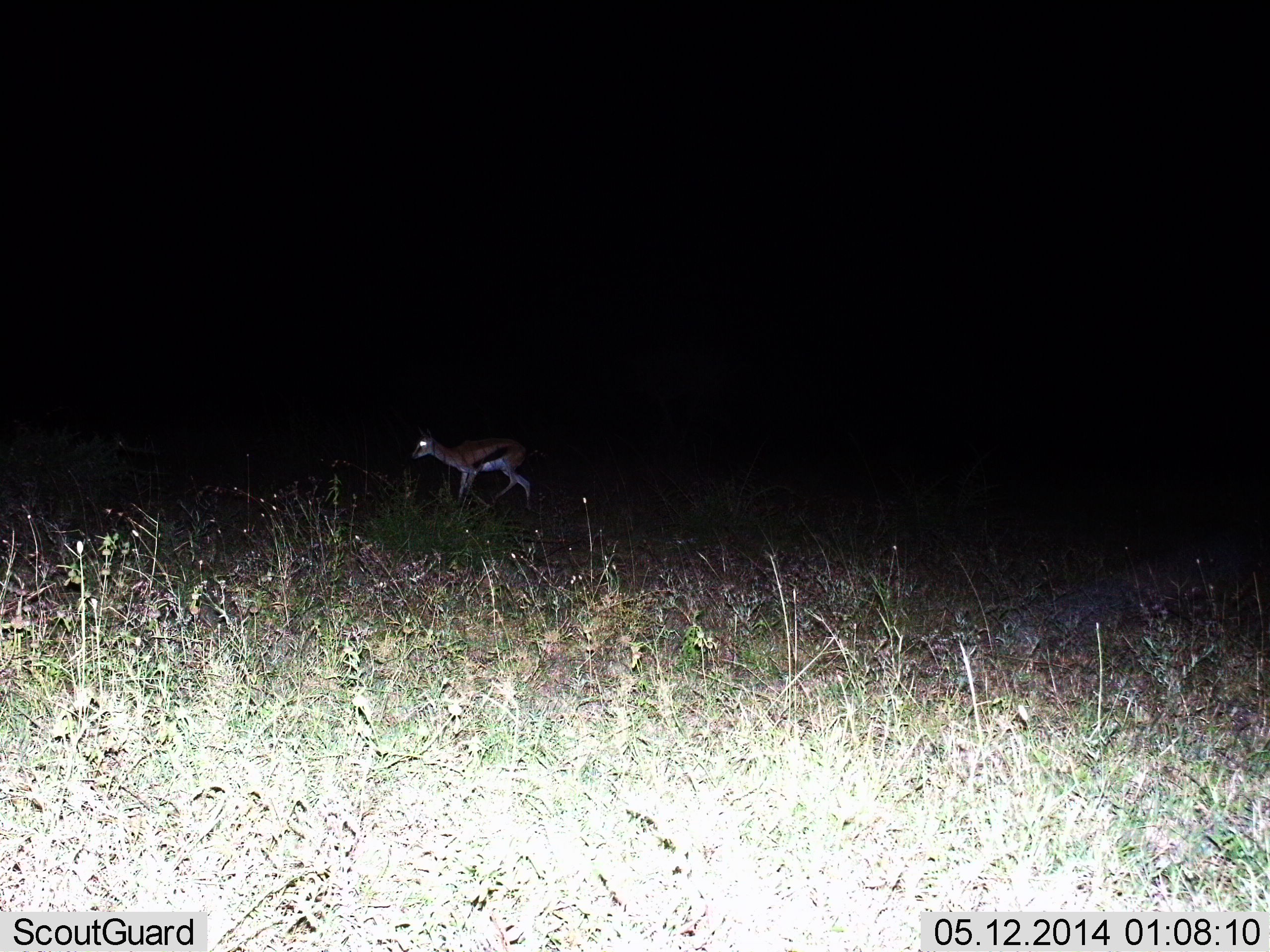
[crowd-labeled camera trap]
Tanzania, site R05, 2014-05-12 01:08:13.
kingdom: Animalia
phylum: Chordata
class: Mammalia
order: Artiodactyla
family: Bovidae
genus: Eudorcas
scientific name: Eudorcas thomsonii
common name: thomson's gazelle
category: gazellethomsons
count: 1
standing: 49%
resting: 2%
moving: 51%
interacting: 0%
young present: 0%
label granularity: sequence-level